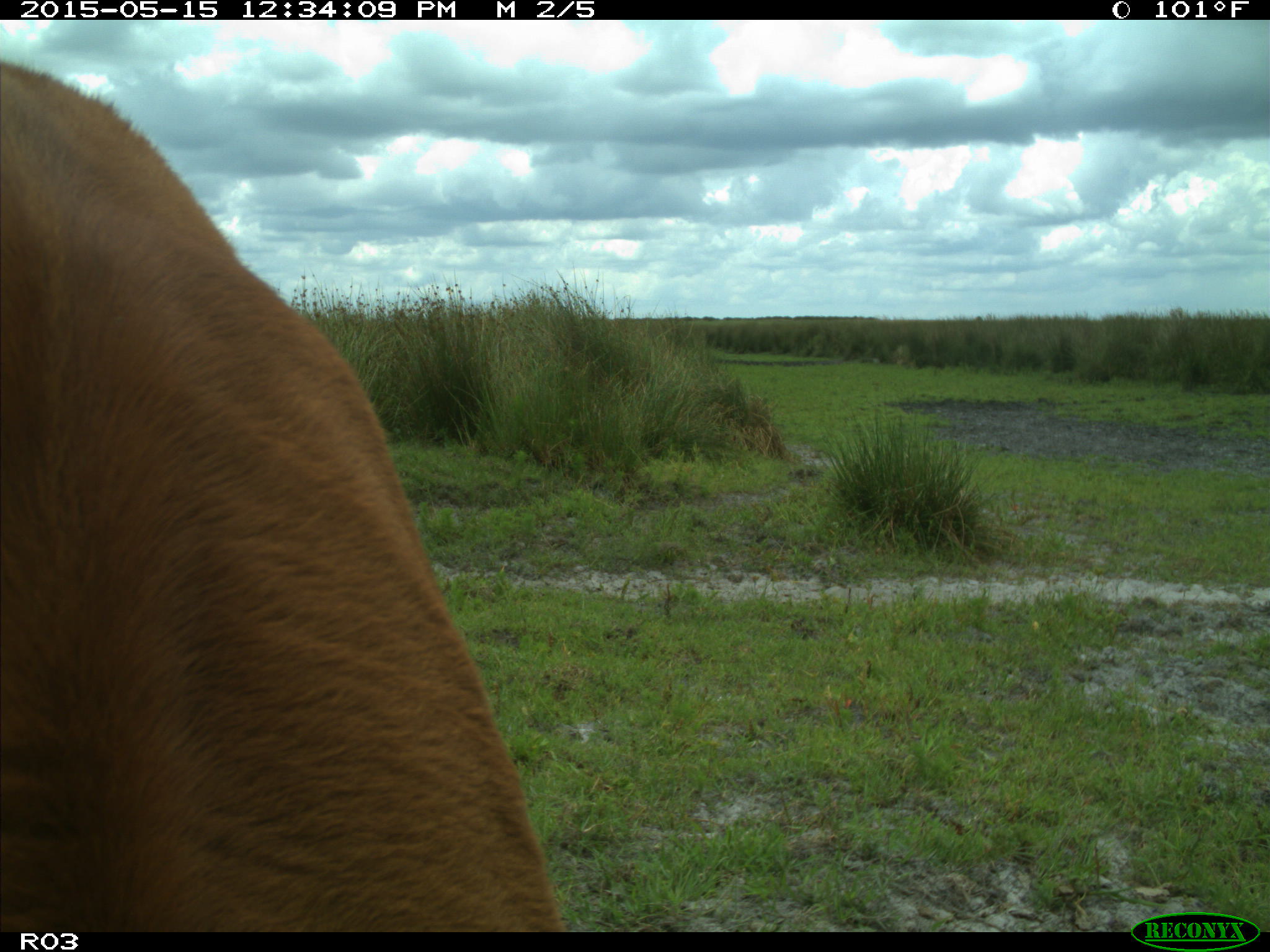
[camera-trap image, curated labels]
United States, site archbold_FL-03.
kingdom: Animalia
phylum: Chordata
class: Mammalia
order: Artiodactyla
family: Bovidae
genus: Bos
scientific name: Bos taurus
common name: domestic cow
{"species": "Bos taurus (domestic cow)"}